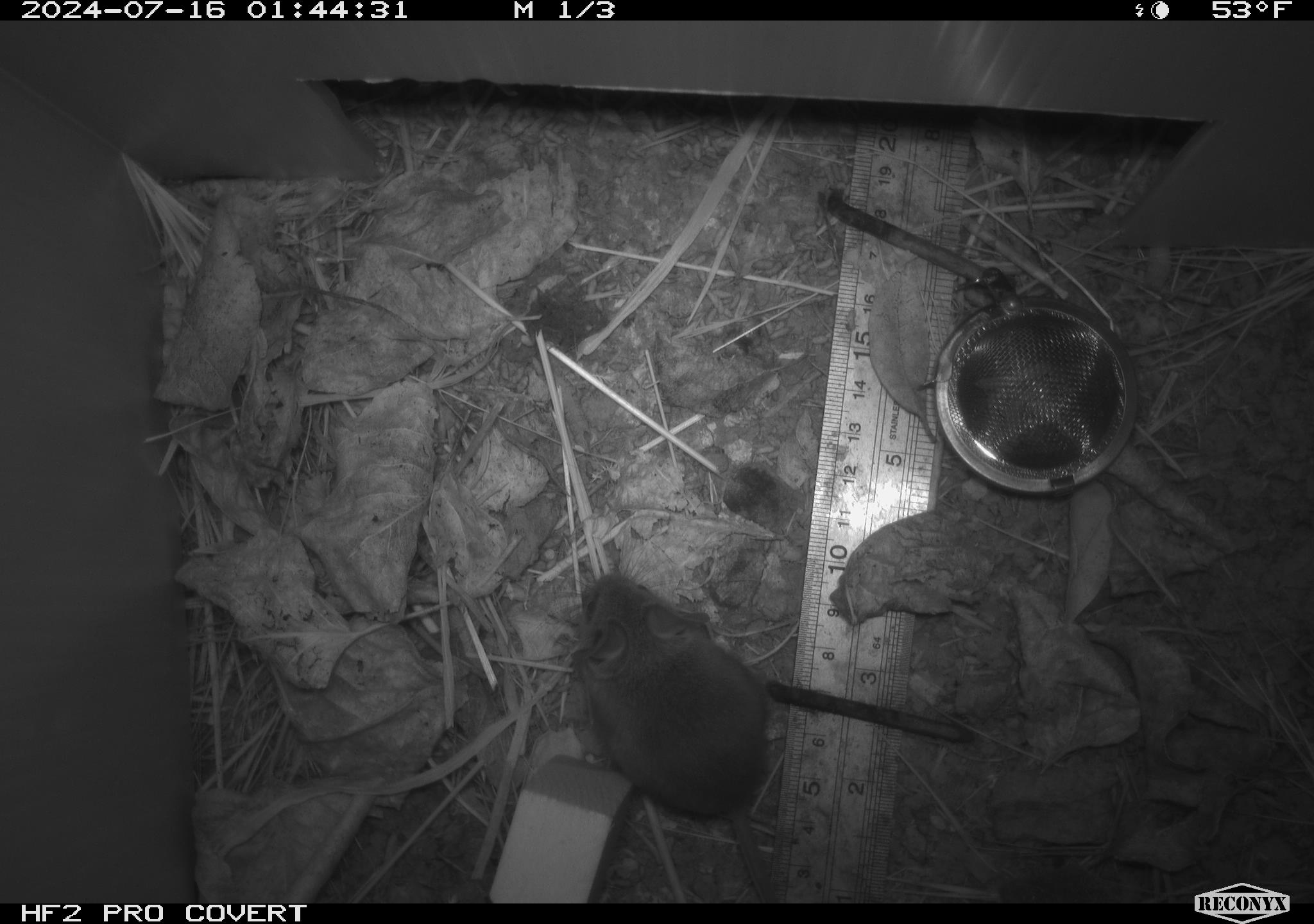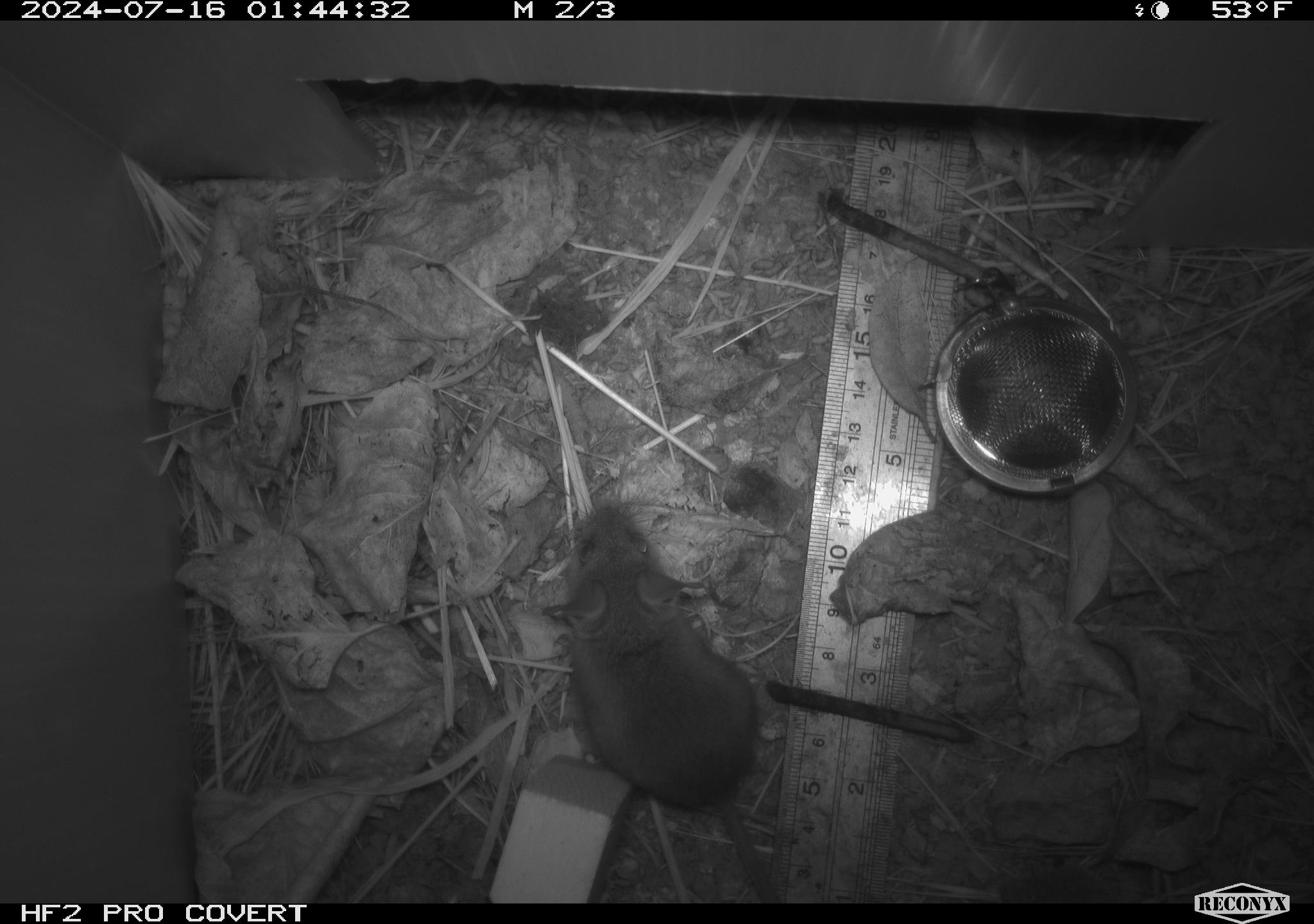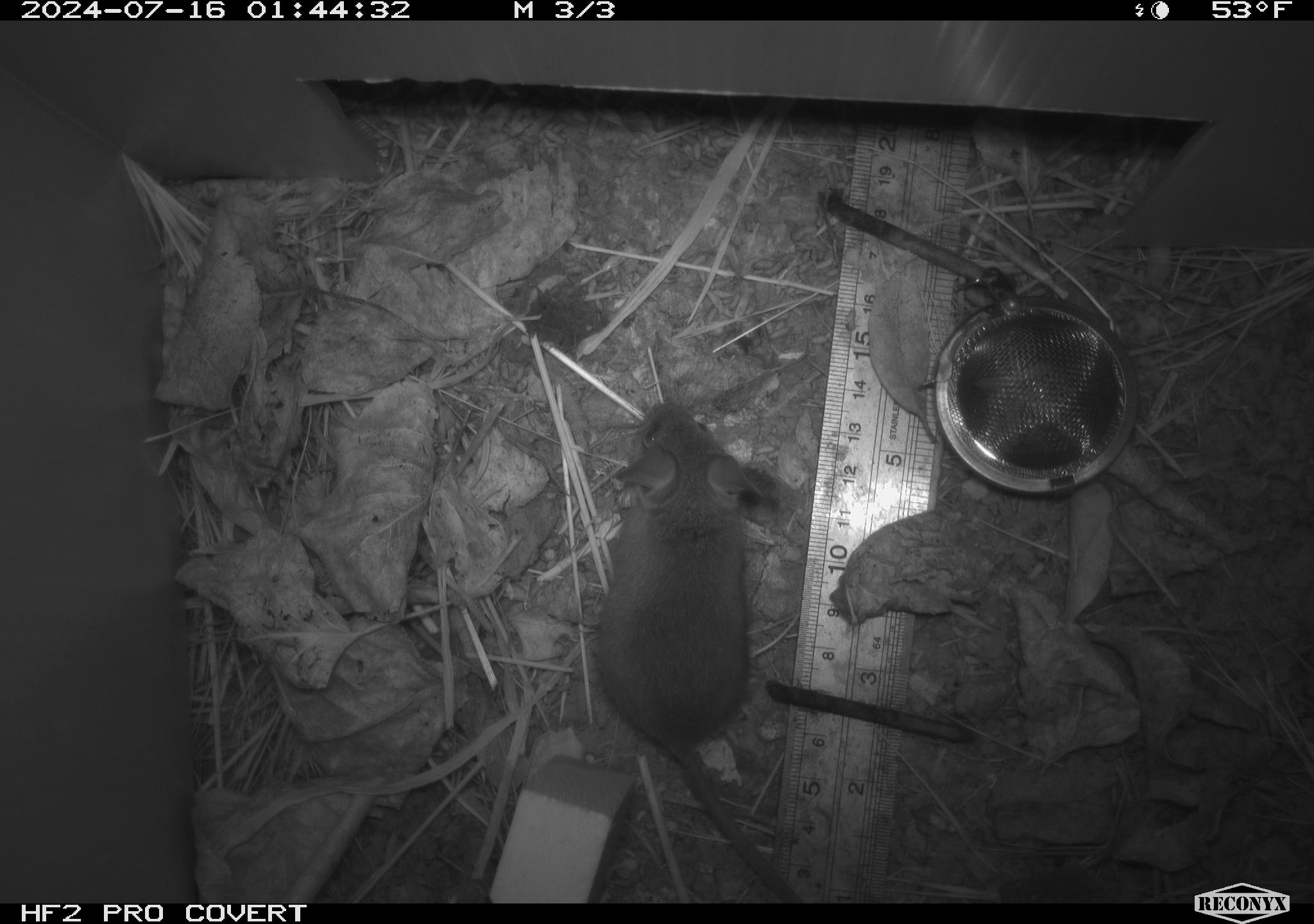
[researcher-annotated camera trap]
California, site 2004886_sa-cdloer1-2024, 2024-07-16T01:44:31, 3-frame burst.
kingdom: Animalia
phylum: Chordata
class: Mammalia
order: Rodentia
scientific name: Rodentia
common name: mouse species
Mouse species (Rodentia).